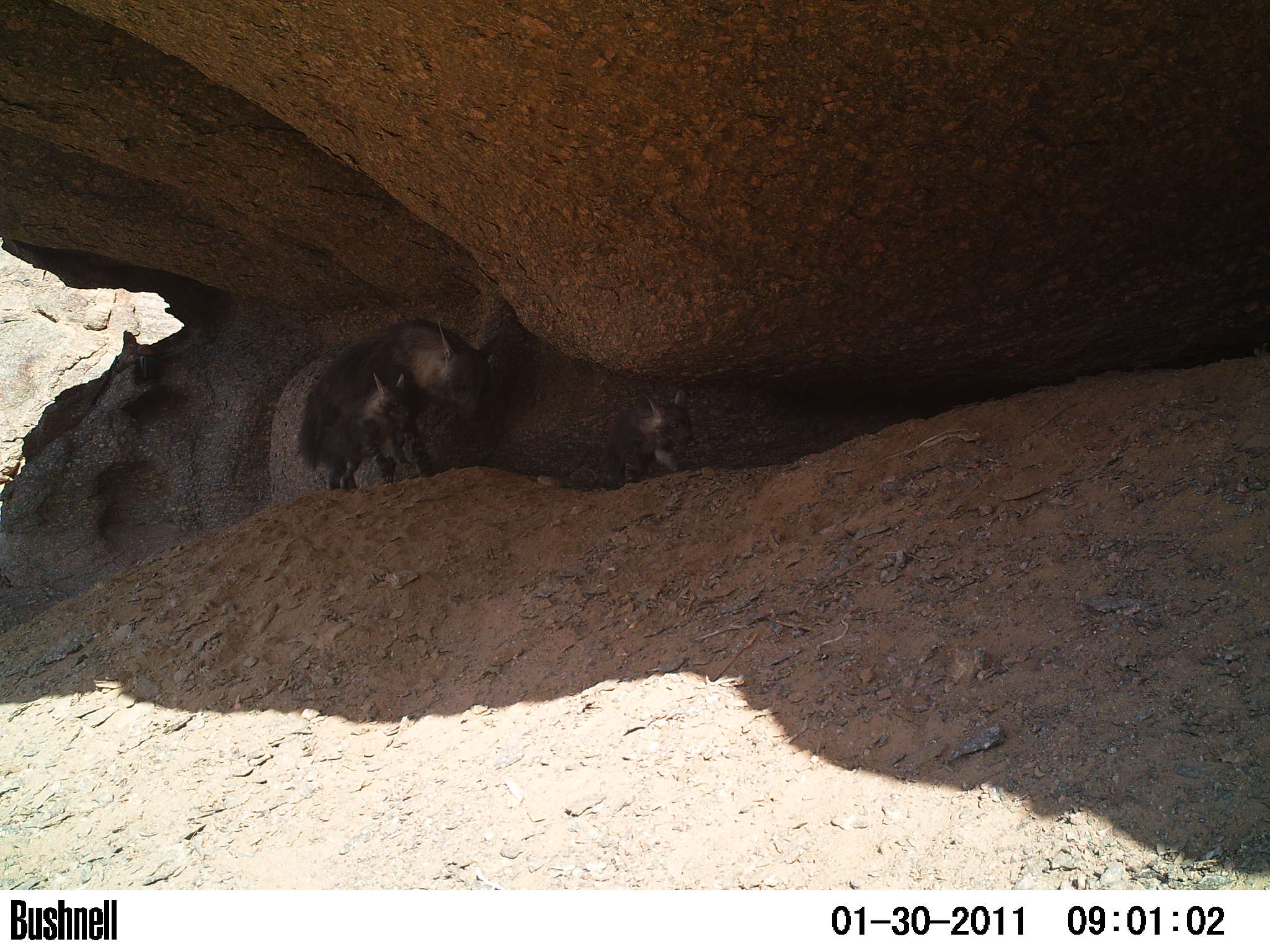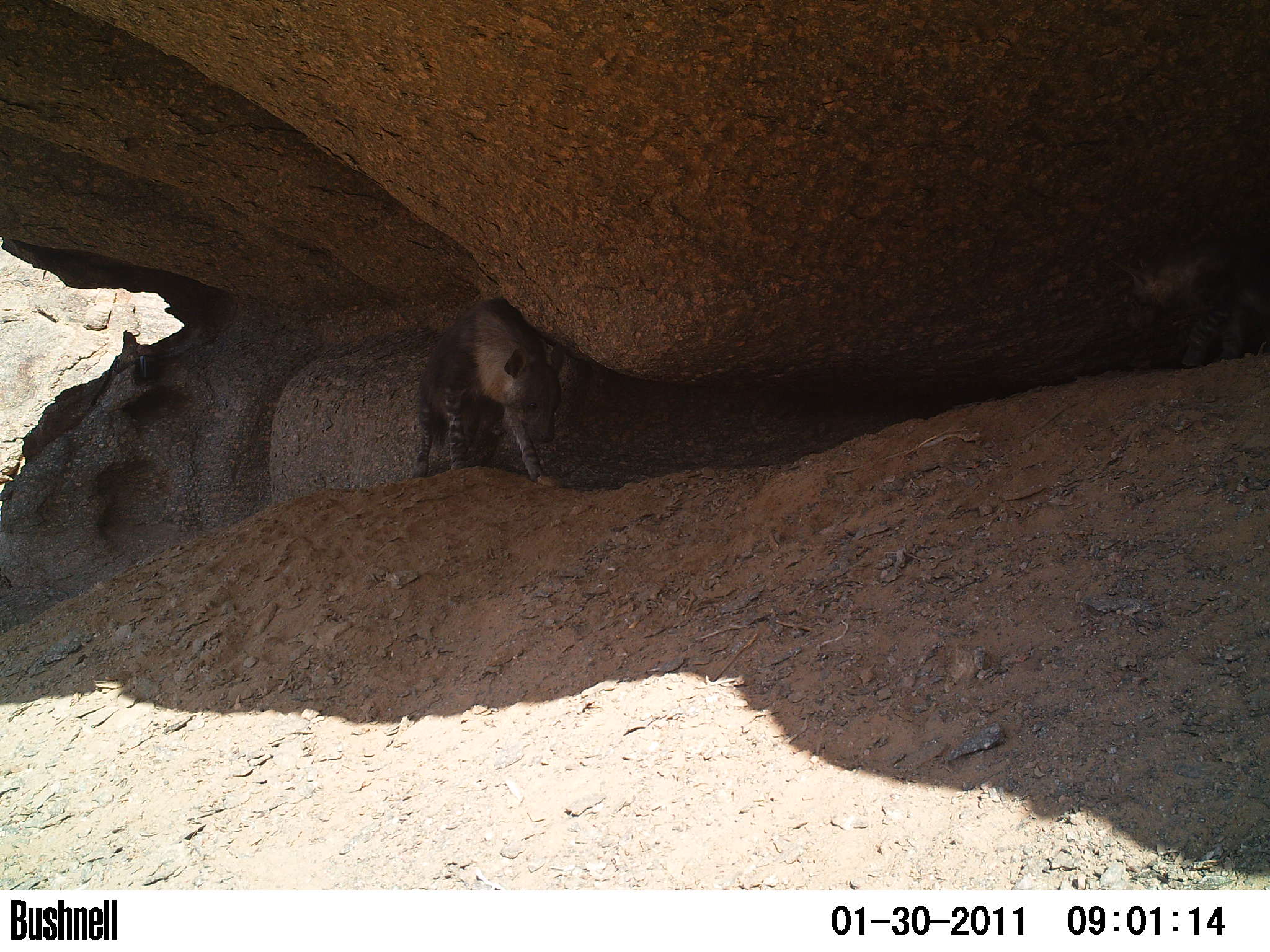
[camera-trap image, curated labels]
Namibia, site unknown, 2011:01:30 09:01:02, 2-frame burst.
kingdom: Animalia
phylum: Chordata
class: Mammalia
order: Carnivora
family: Hyaenidae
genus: Parahyaena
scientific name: Parahyaena brunnea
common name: brown hyena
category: hyaena brunnea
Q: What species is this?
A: Hyaena brunnea (brown hyena) (Parahyaena brunnea).